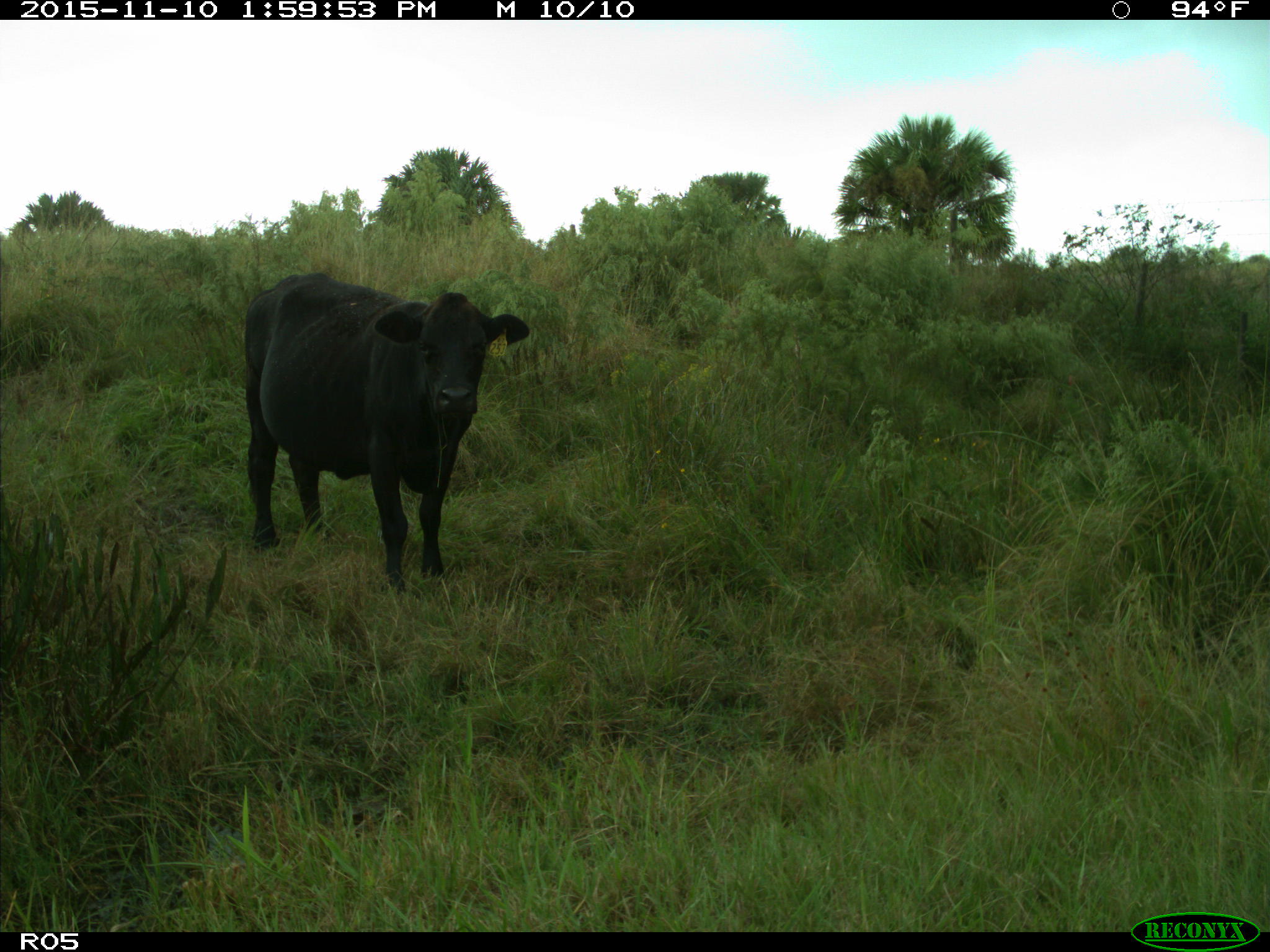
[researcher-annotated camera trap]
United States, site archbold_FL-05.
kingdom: Animalia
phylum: Chordata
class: Mammalia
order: Artiodactyla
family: Bovidae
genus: Bos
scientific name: Bos taurus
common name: domestic cow